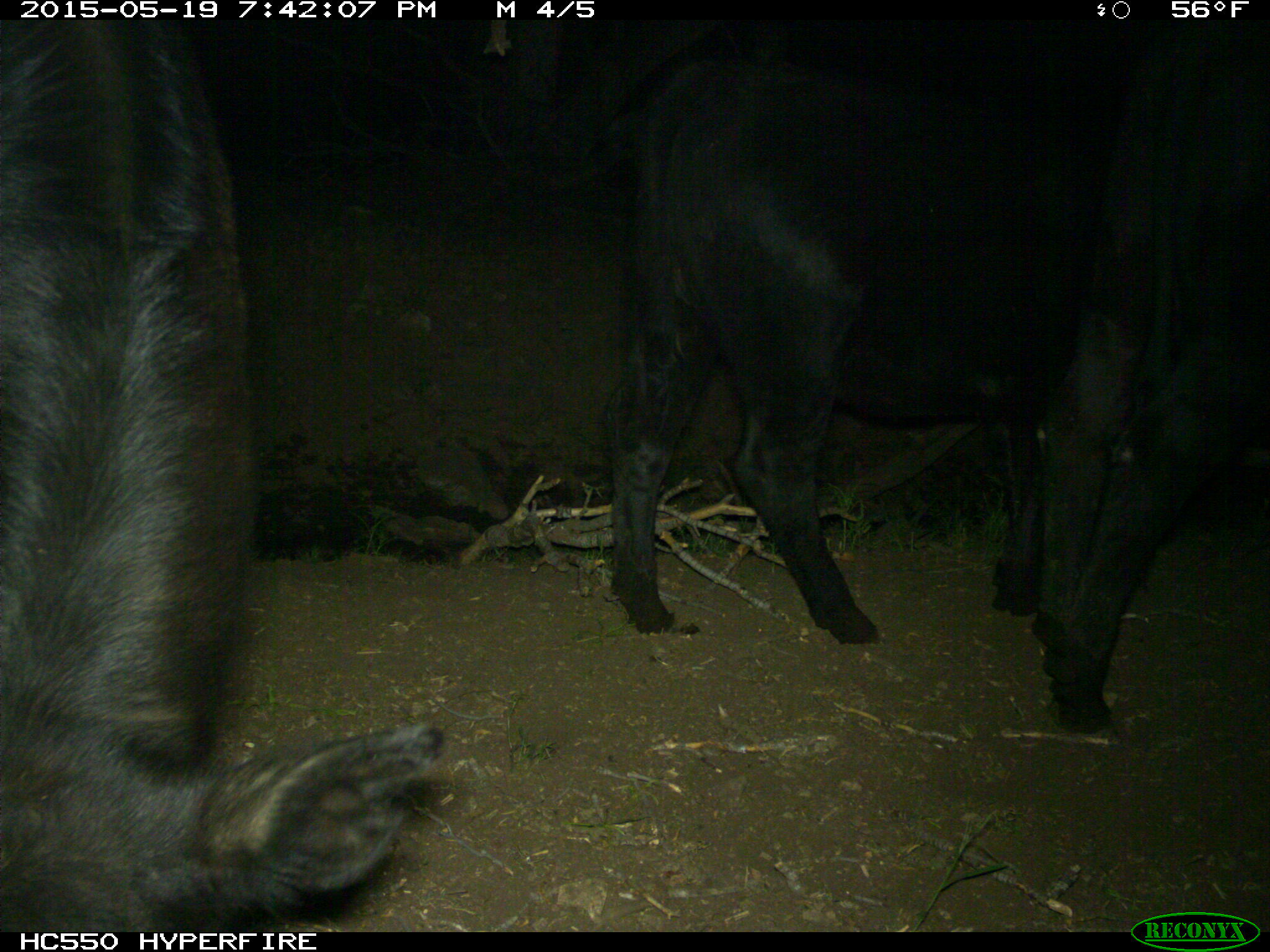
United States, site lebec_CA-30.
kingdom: Animalia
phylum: Chordata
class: Mammalia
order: Artiodactyla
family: Bovidae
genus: Bos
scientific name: Bos taurus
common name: domestic cow